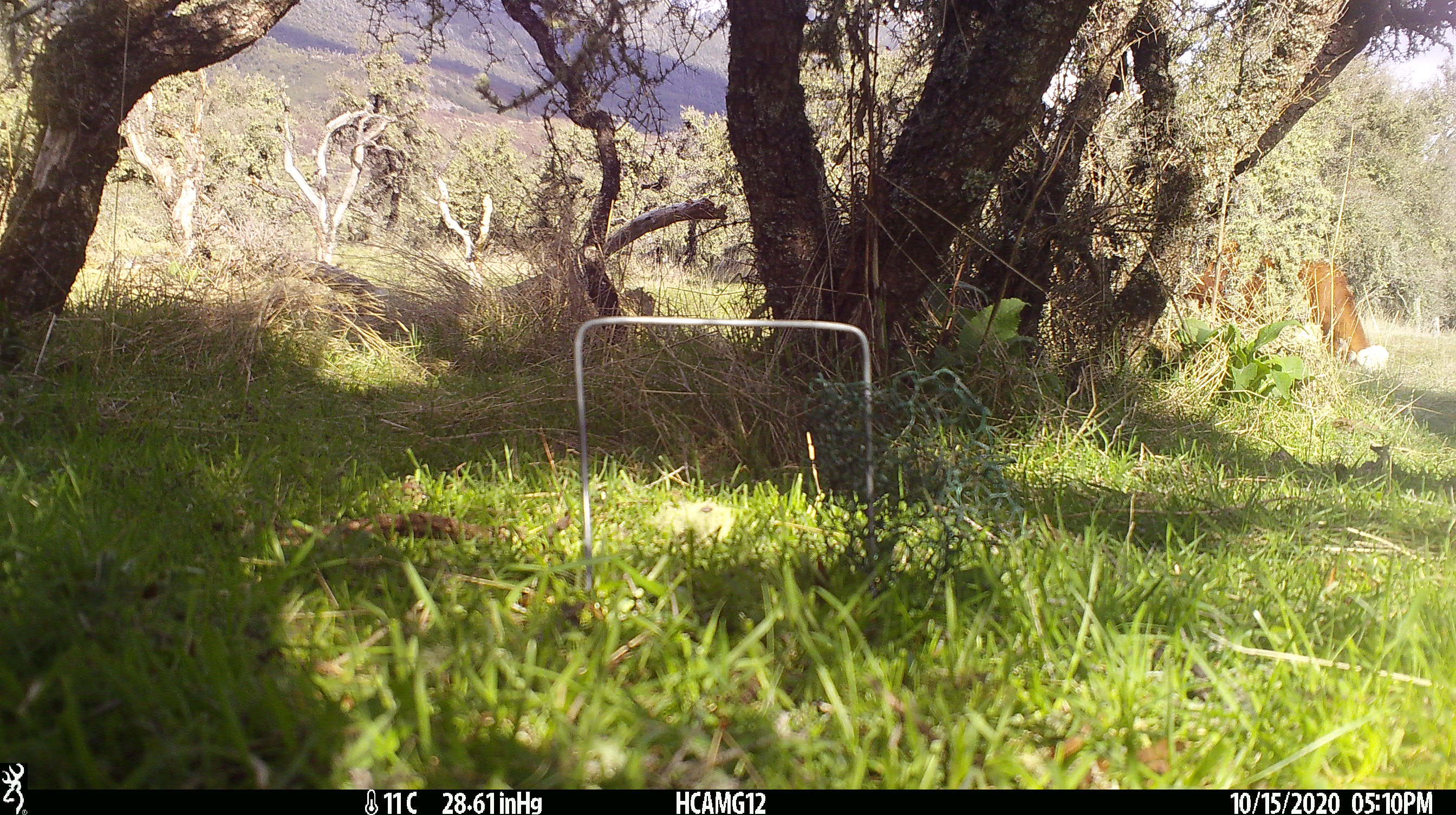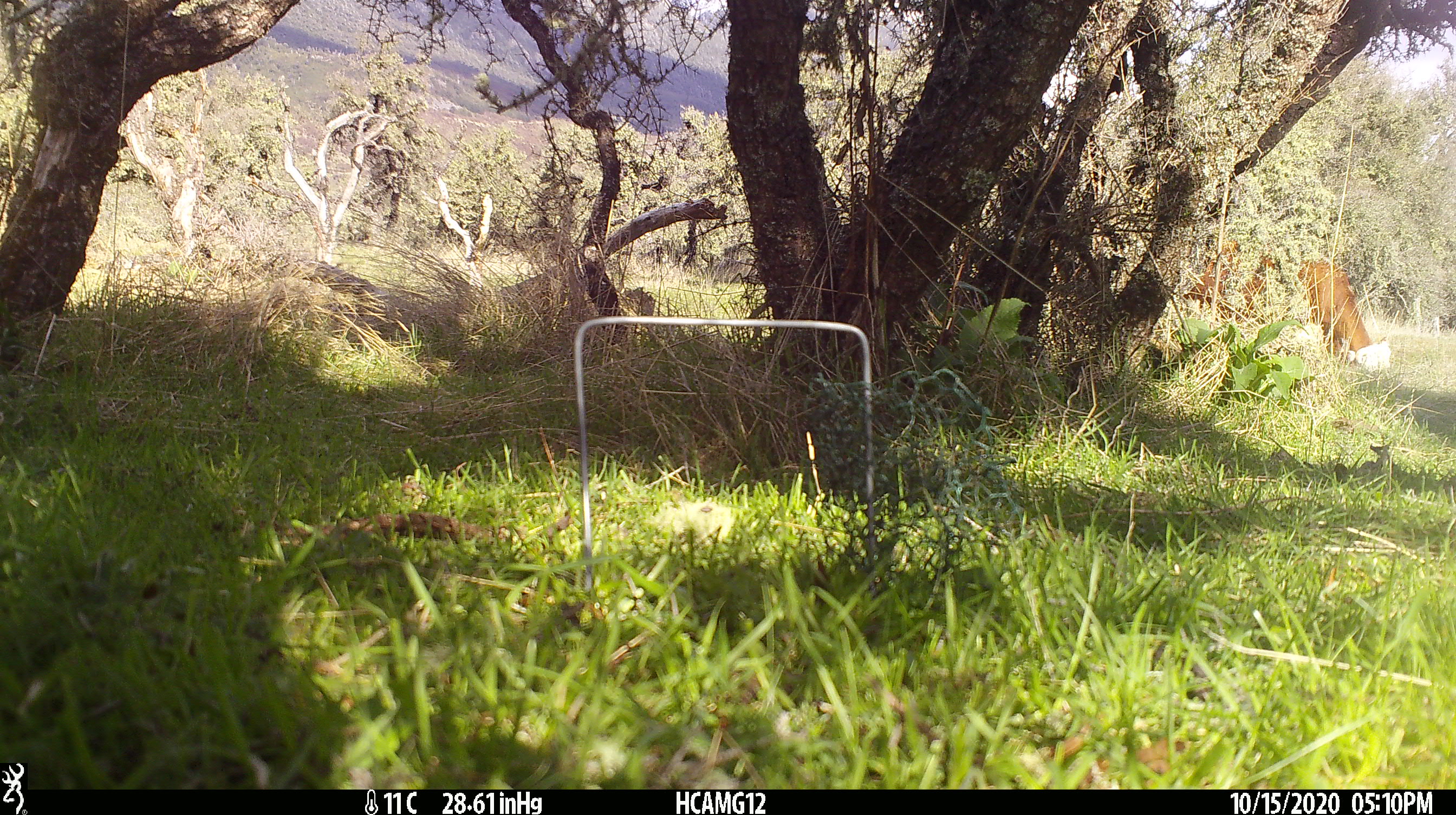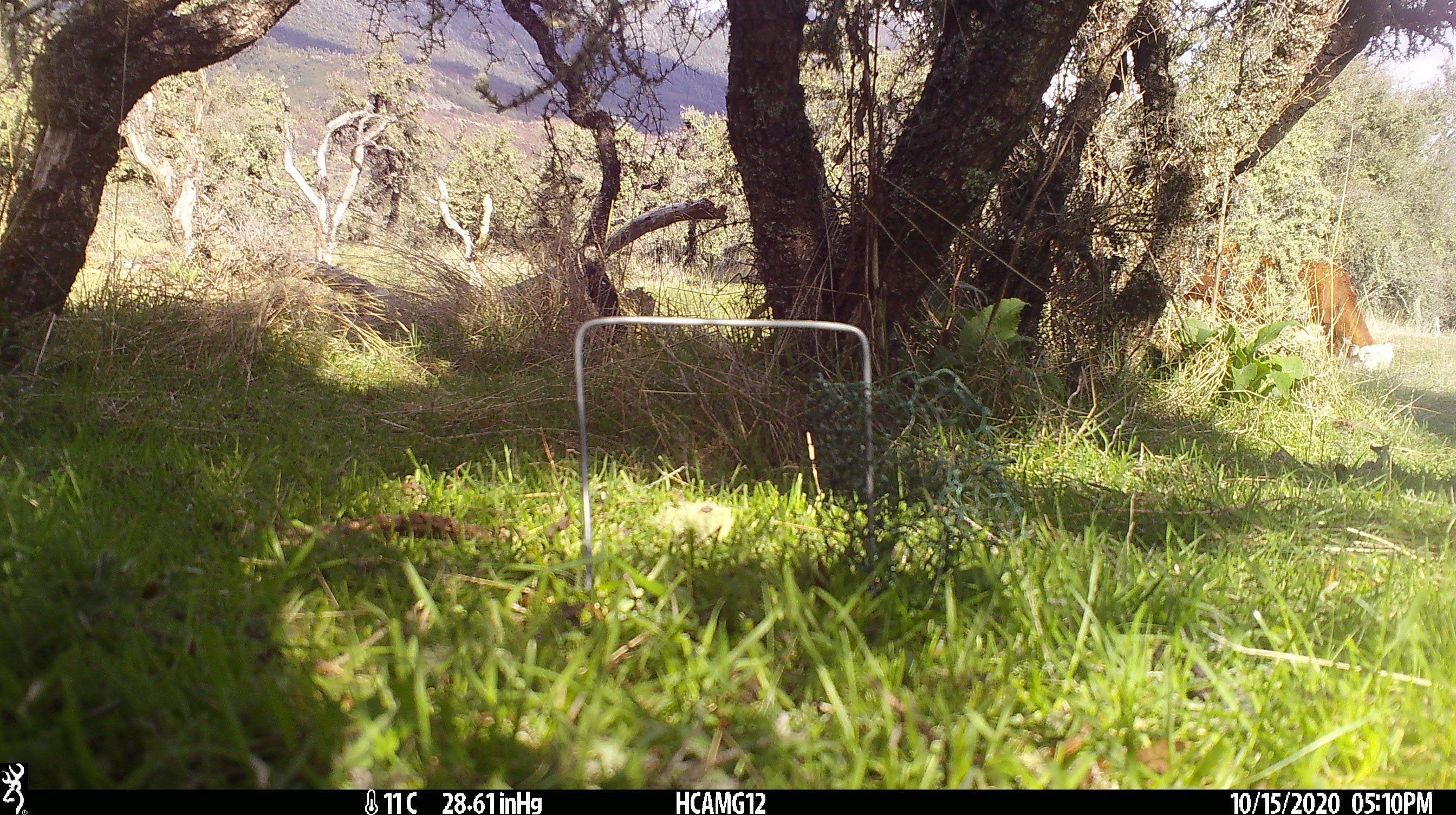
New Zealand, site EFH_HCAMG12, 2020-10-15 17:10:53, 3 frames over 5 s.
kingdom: Animalia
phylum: Chordata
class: Mammalia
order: Artiodactyla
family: Bovidae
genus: Bos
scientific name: Bos taurus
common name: domestic cow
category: cow